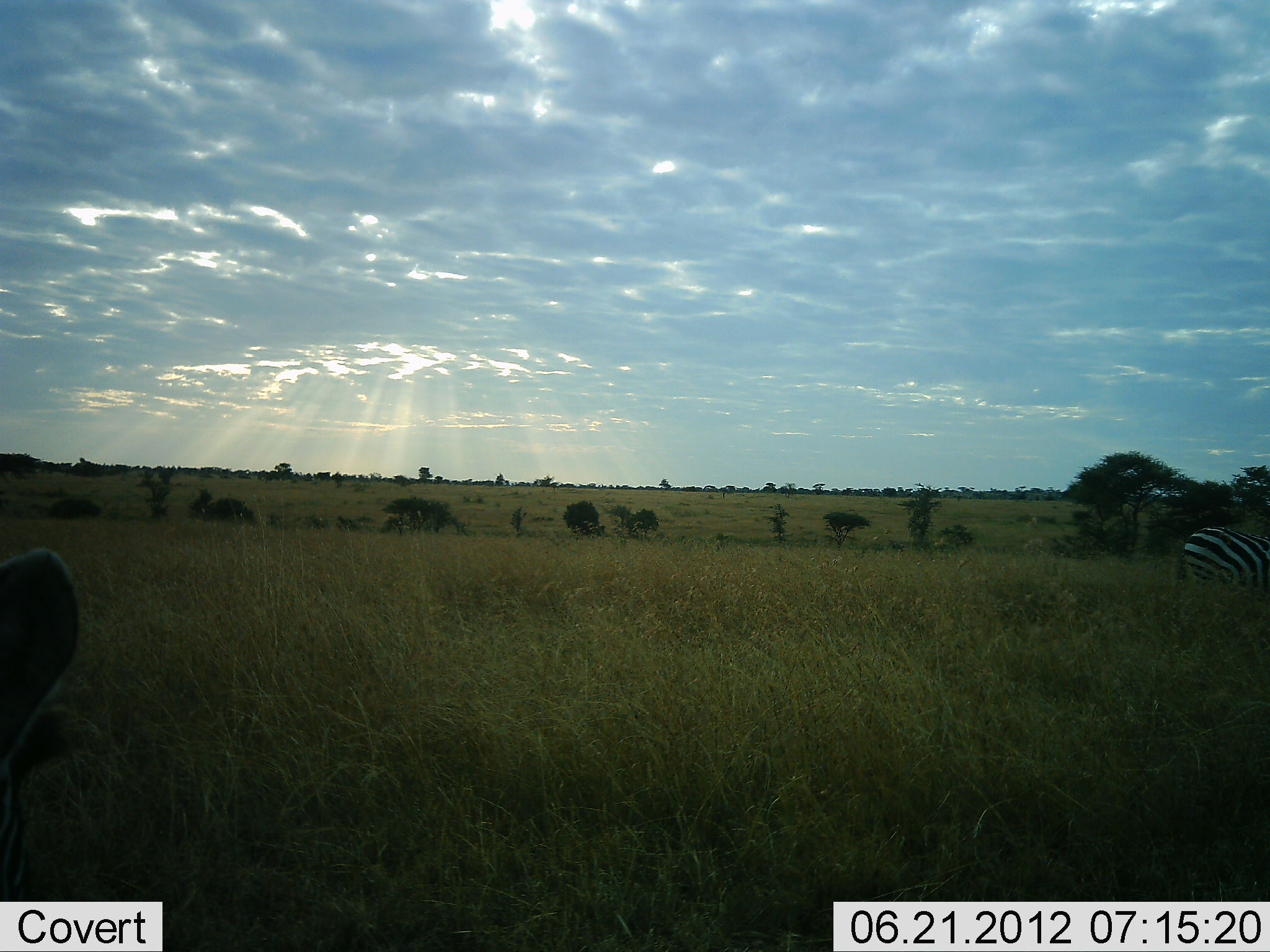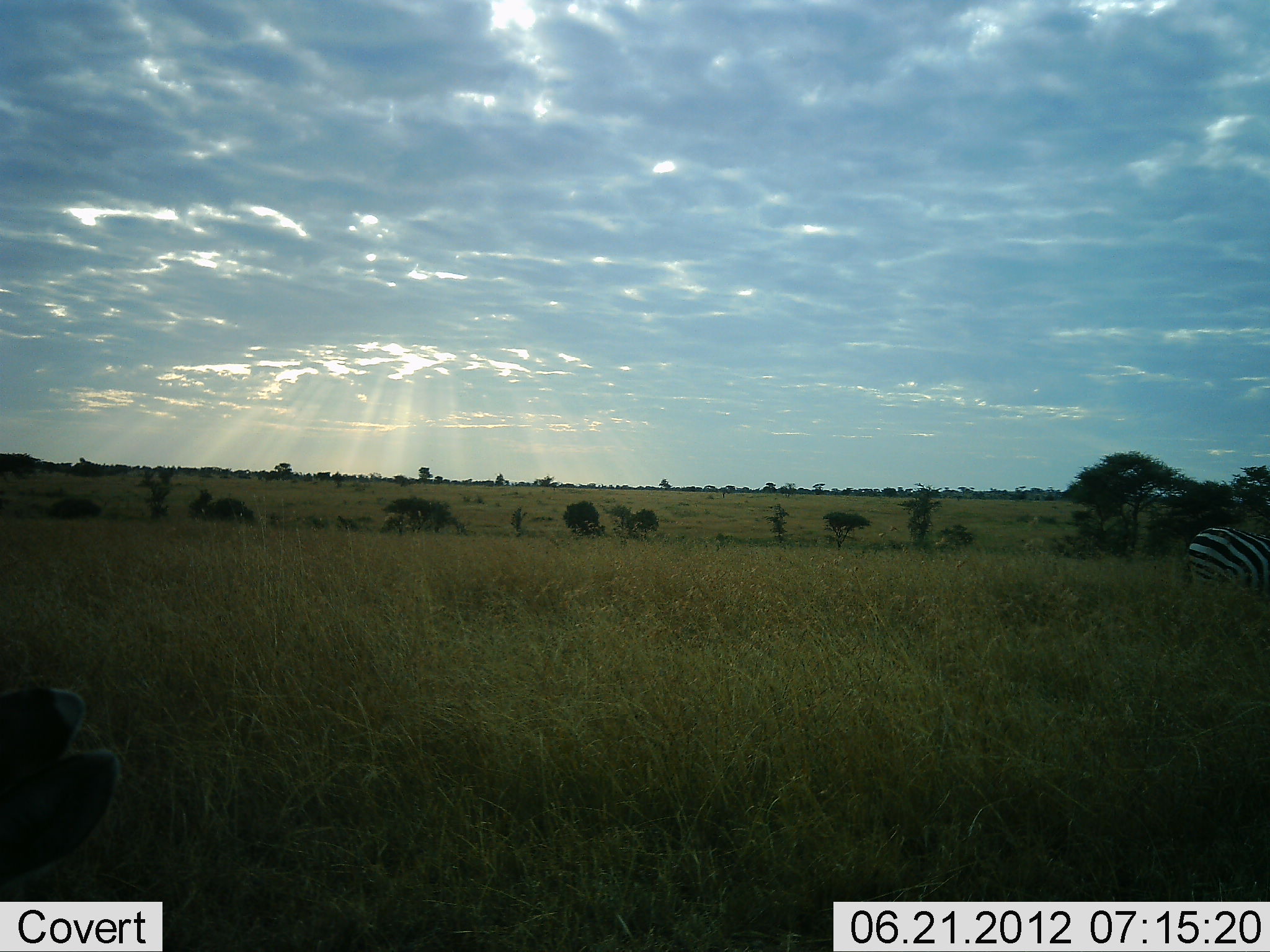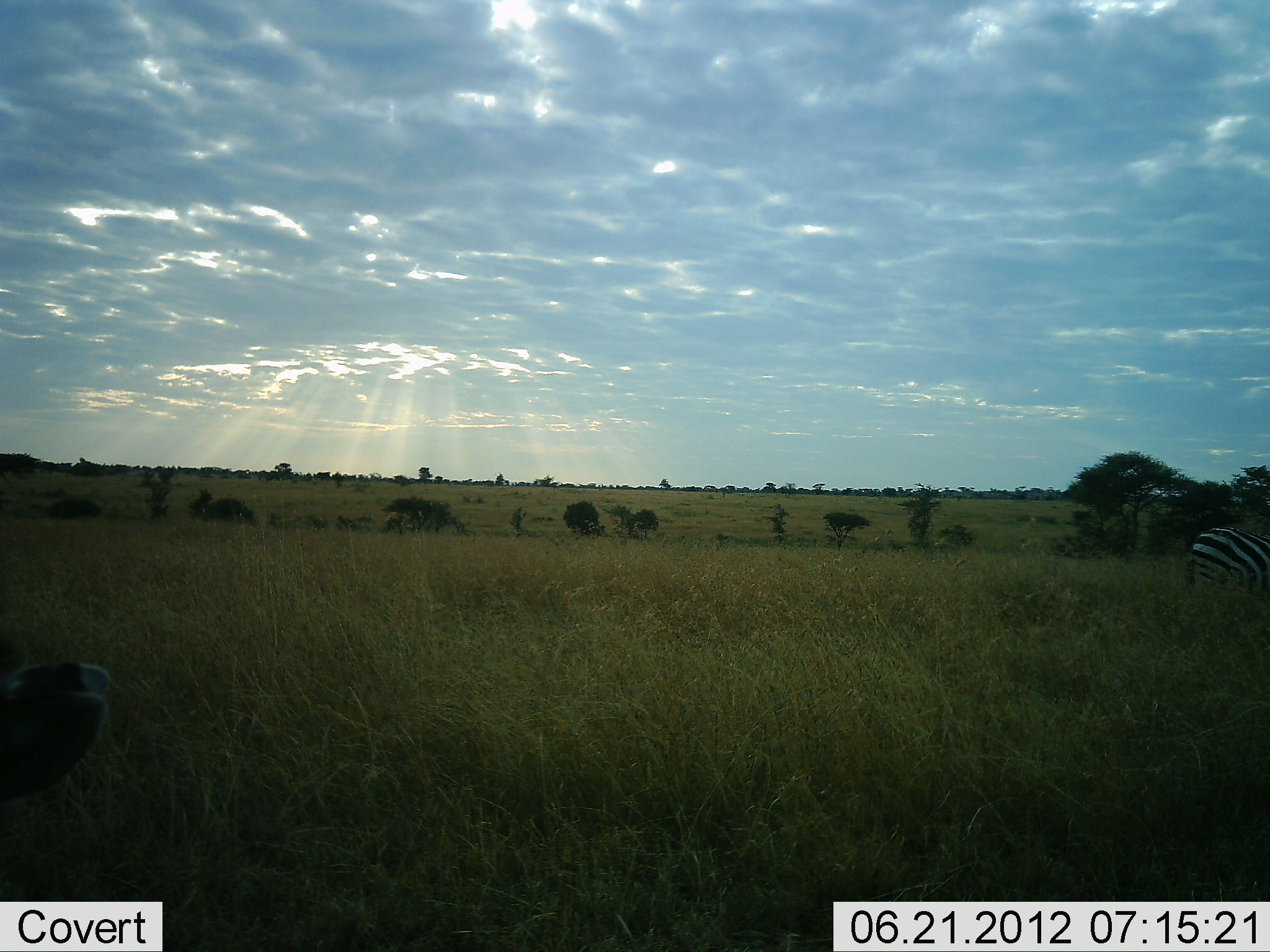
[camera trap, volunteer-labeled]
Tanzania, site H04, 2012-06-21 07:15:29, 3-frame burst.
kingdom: Animalia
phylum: Chordata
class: Mammalia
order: Perissodactyla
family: Equidae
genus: Equus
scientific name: Equus quagga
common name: plains zebra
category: zebra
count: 2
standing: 36%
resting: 14%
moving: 50%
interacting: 0%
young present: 0%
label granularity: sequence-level